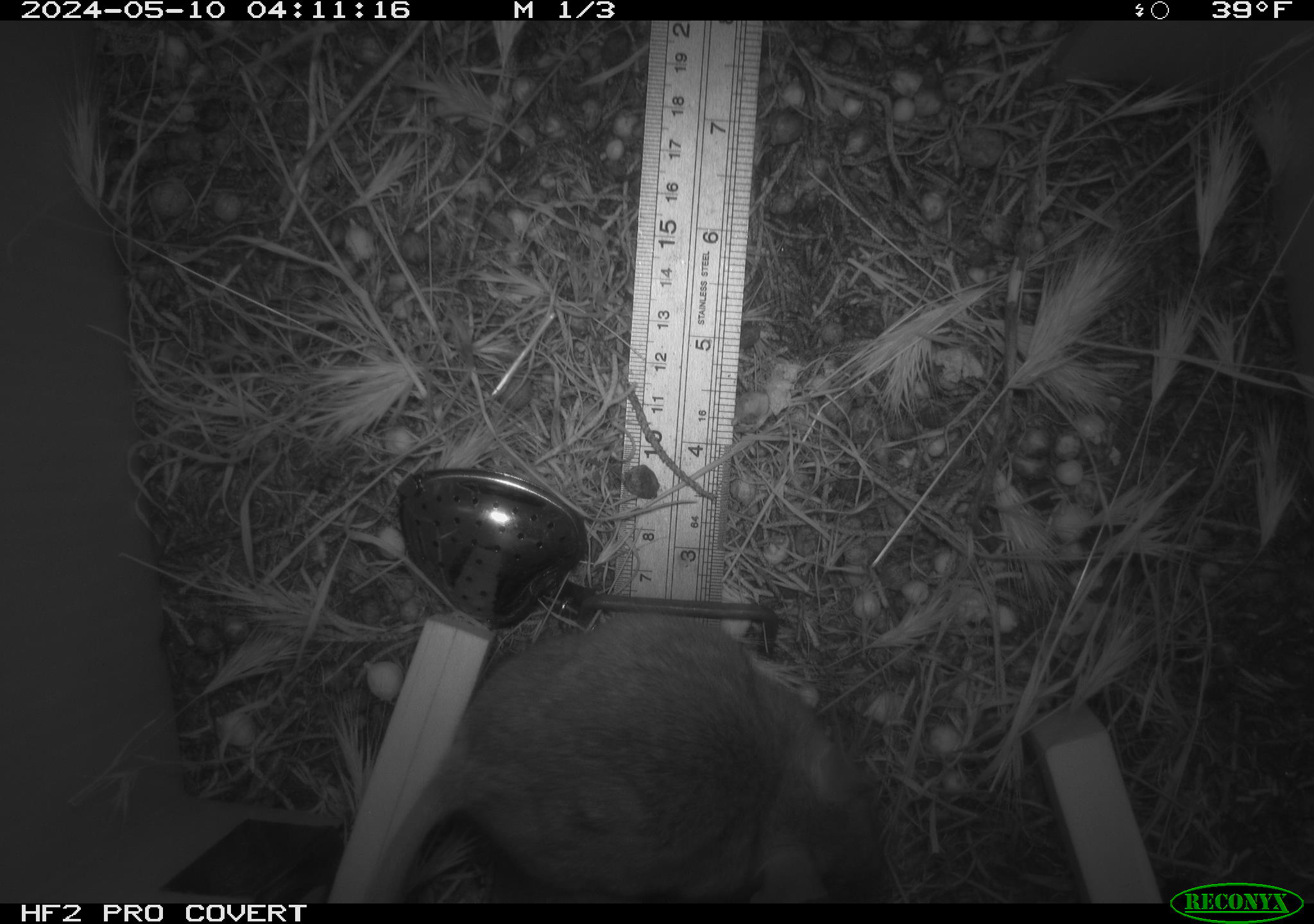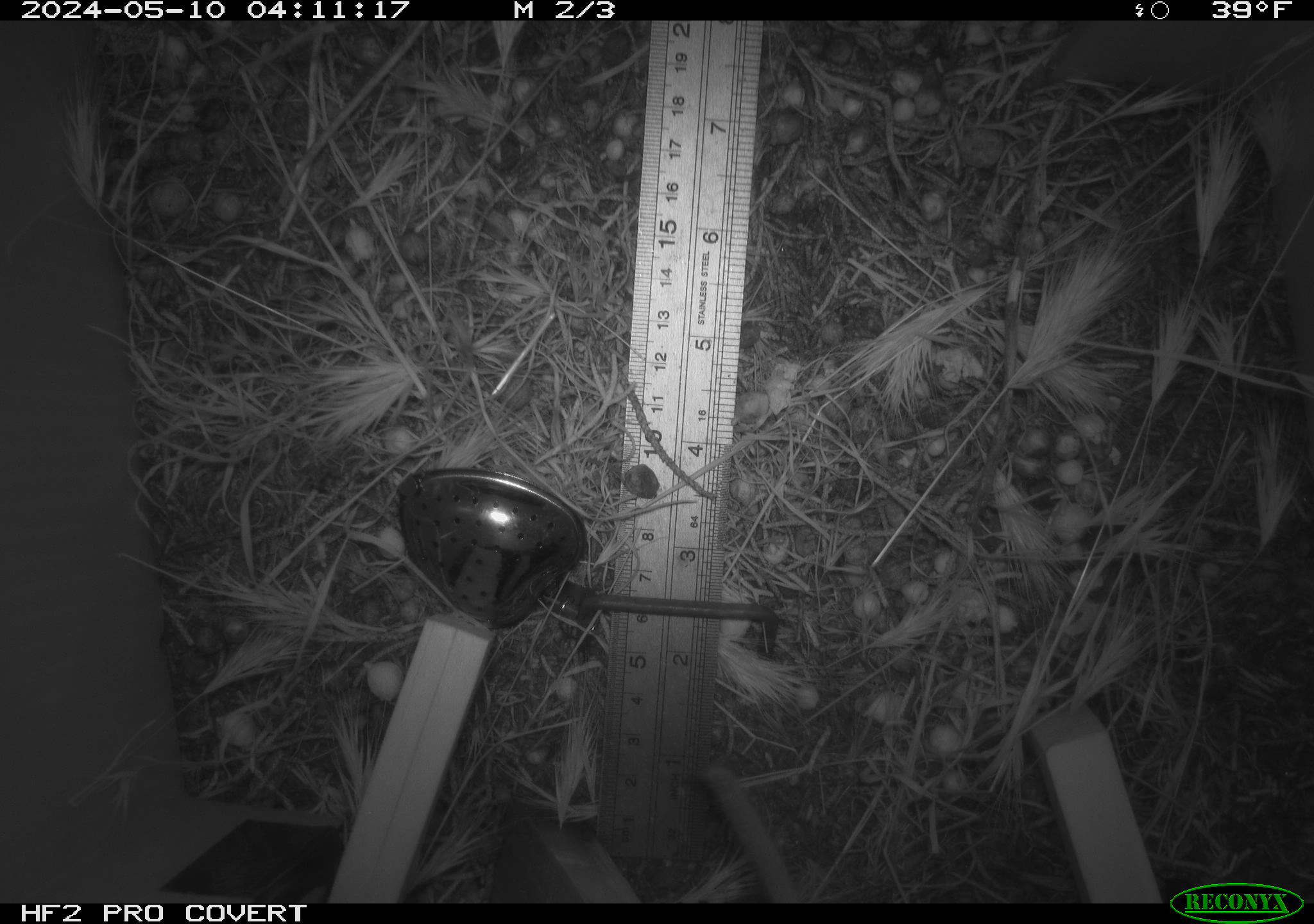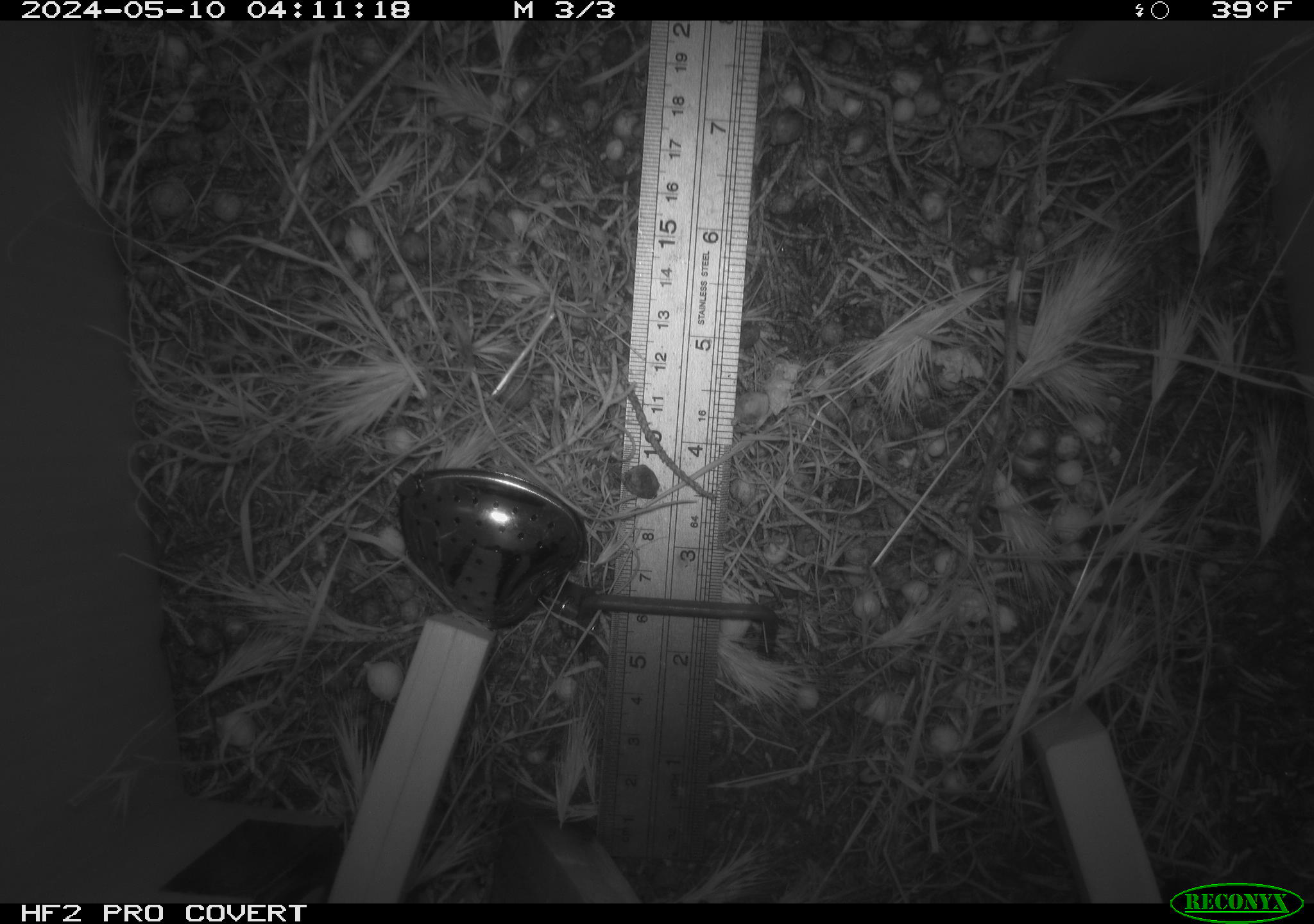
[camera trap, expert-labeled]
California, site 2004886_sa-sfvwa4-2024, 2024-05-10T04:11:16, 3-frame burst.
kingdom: Animalia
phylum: Chordata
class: Mammalia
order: Rodentia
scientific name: Rodentia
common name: mouse species